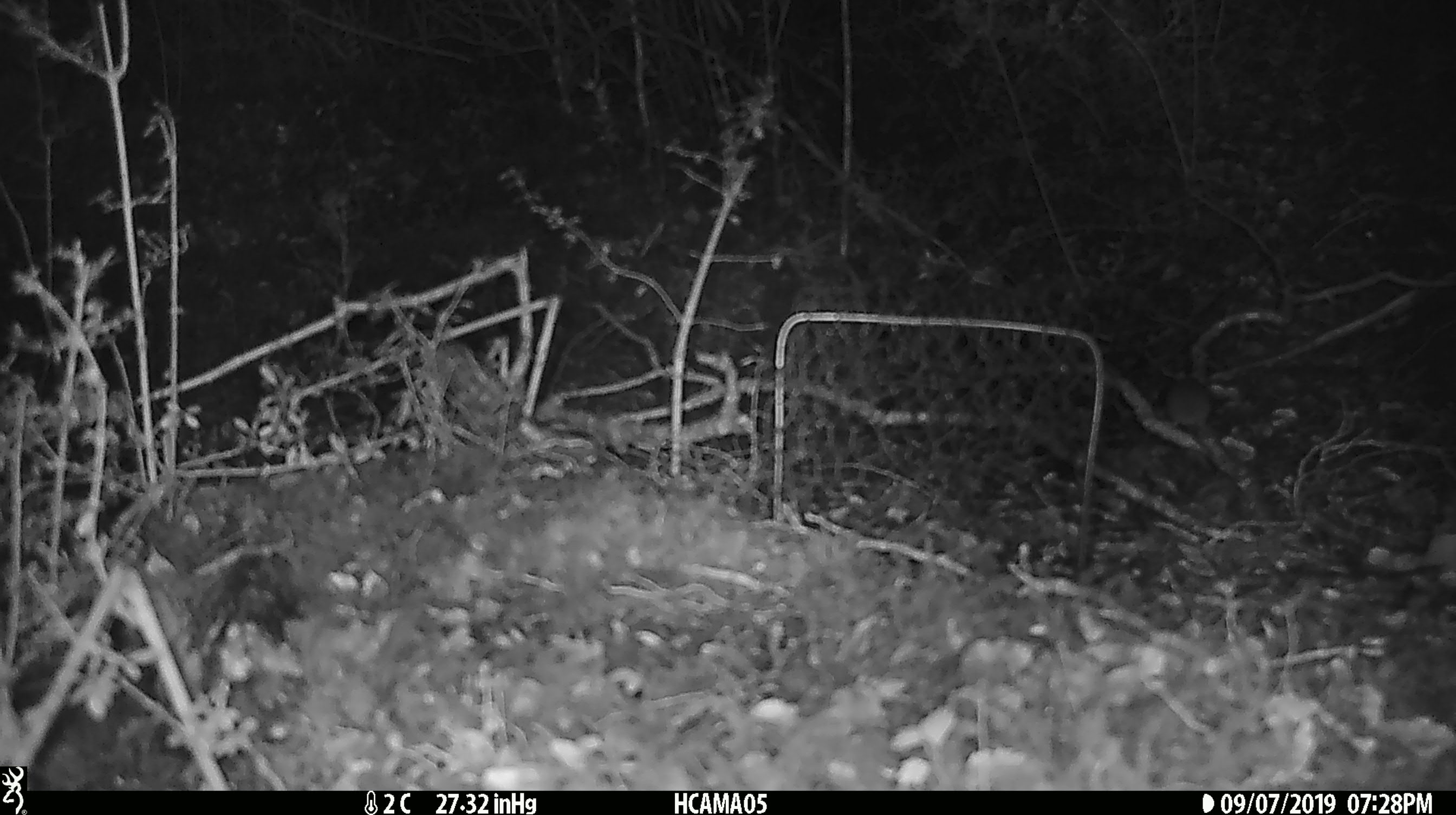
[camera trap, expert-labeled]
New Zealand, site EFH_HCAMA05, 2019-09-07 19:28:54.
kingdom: Animalia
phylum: Chordata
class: Mammalia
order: Rodentia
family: Muridae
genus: Mus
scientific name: Mus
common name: mouse